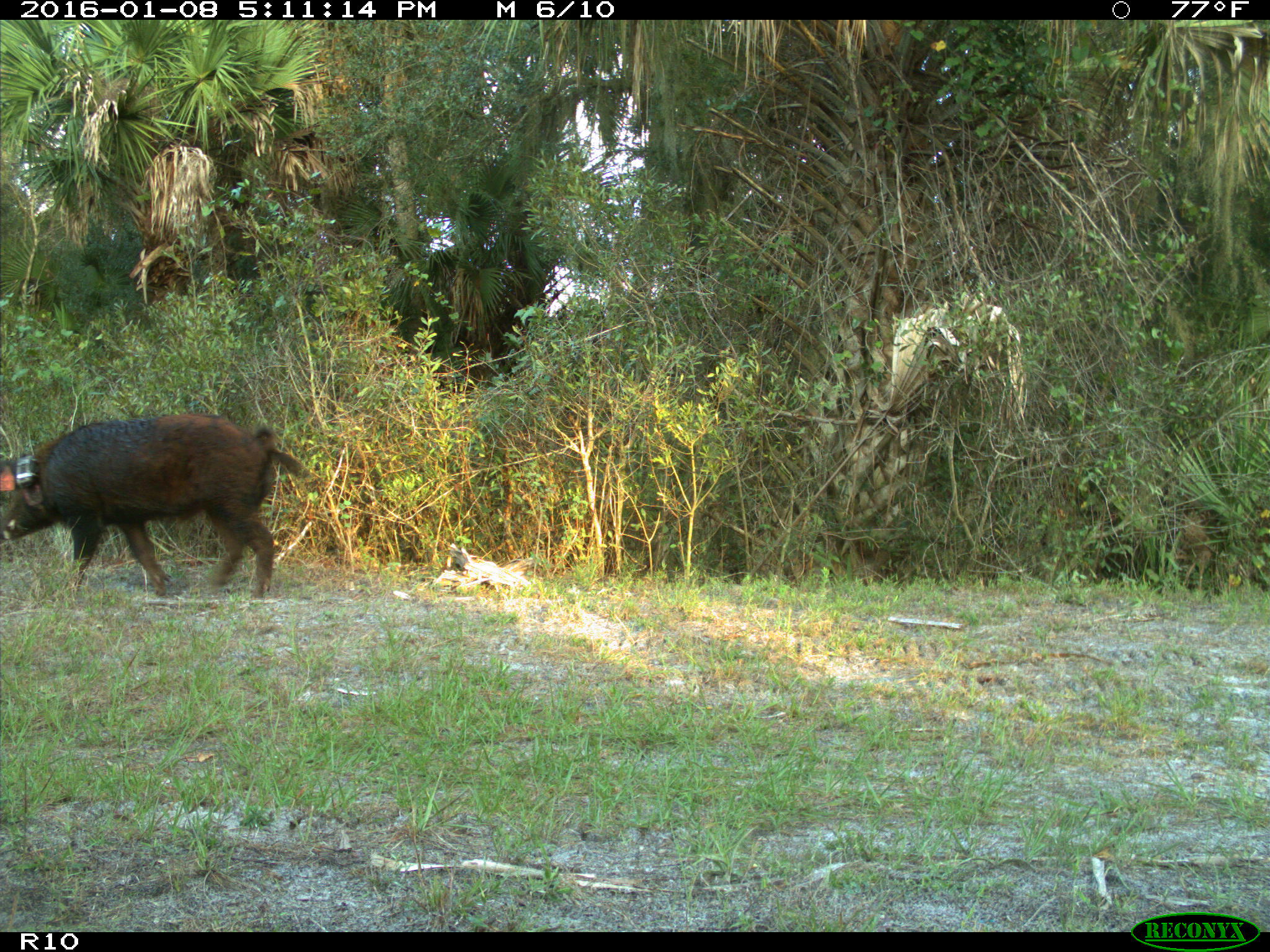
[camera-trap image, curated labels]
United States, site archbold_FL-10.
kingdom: Animalia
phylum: Chordata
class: Mammalia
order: Artiodactyla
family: Suidae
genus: Sus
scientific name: Sus scrofa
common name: wild boar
Sus scrofa (wild boar).